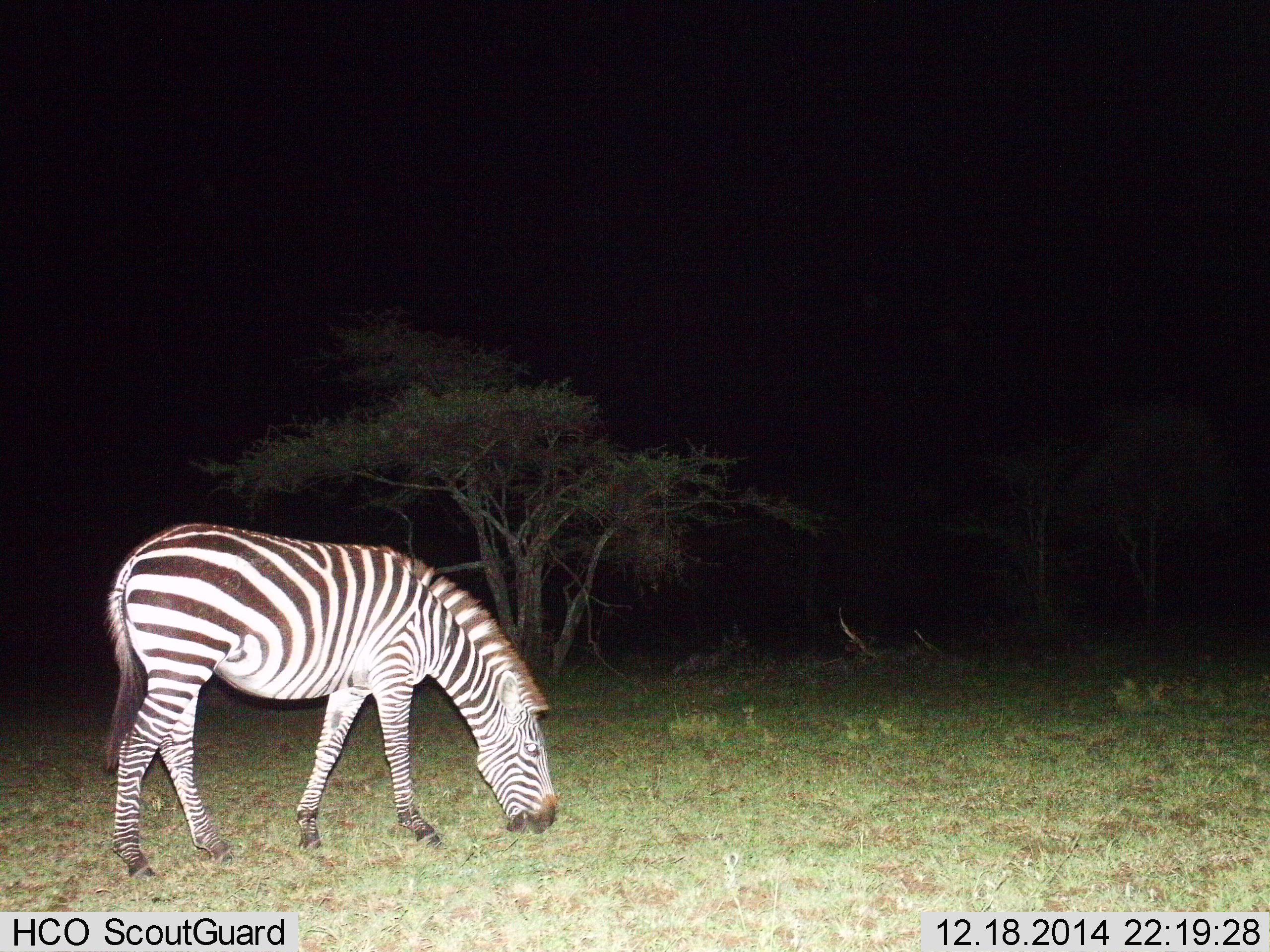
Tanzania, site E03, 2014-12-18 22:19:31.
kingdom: Animalia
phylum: Chordata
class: Mammalia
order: Perissodactyla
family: Equidae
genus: Equus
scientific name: Equus quagga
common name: plains zebra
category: zebra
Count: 1.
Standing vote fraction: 10%.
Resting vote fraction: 0%.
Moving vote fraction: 0%.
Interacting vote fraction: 0%.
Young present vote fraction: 0%.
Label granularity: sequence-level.